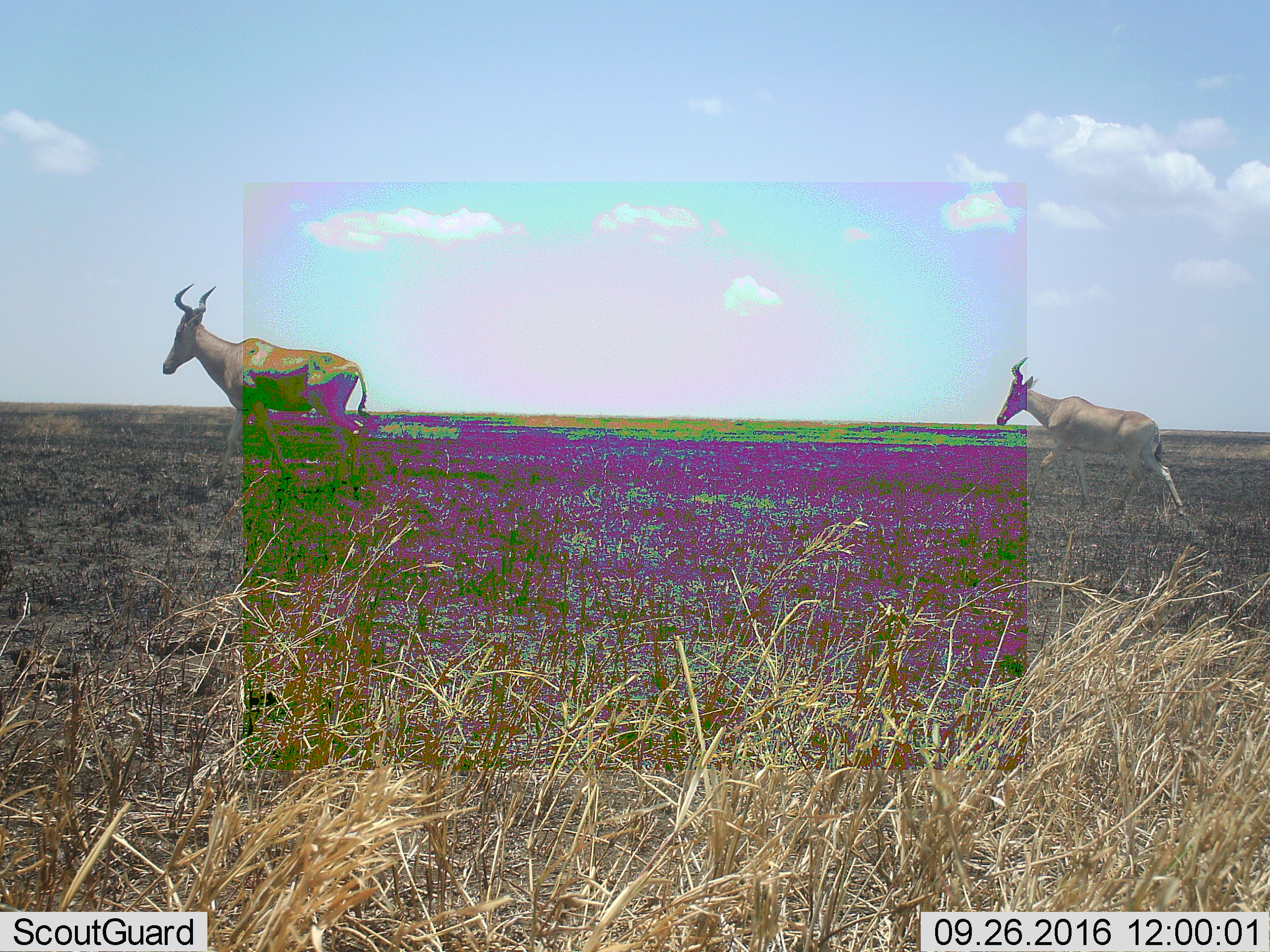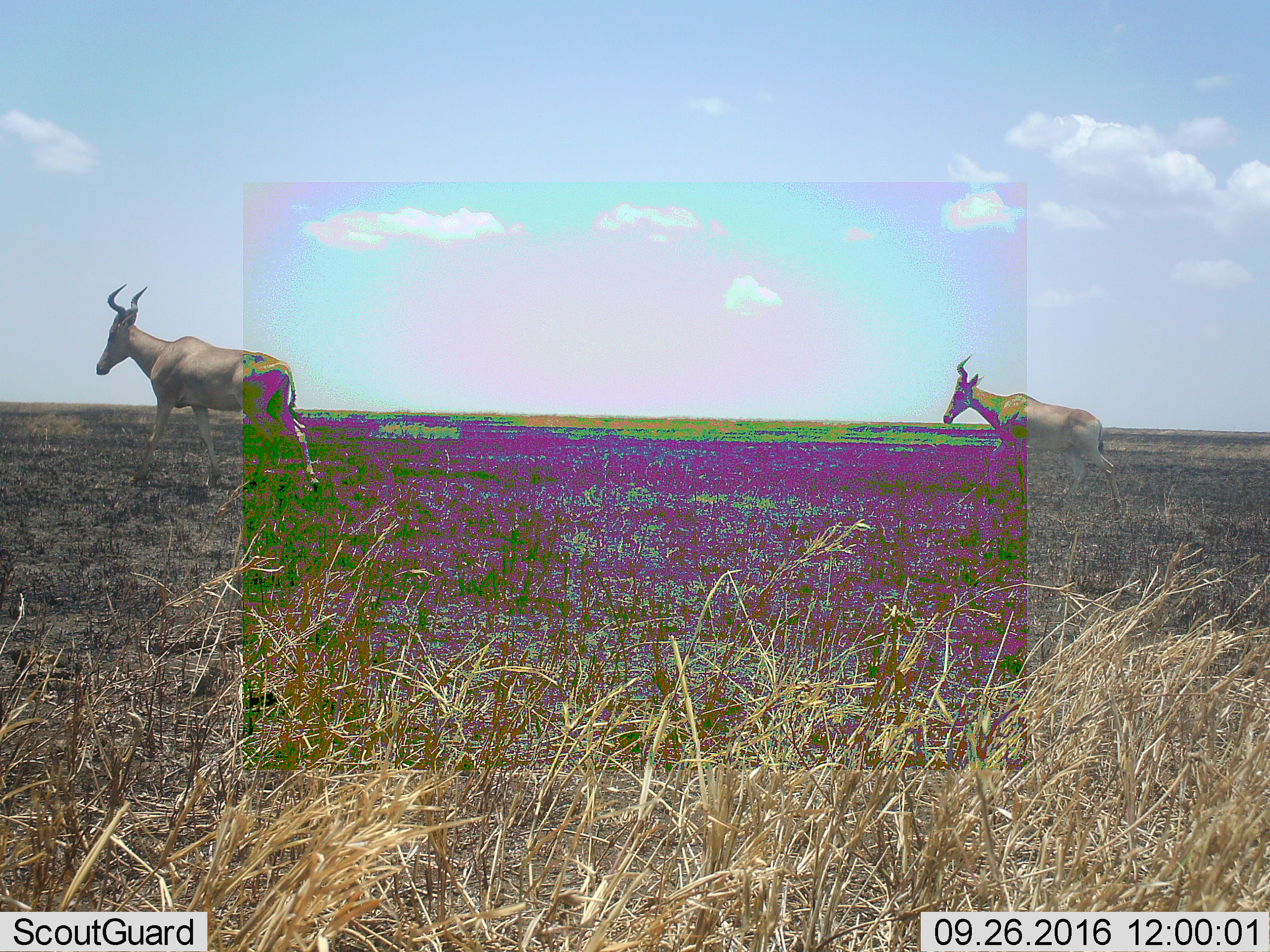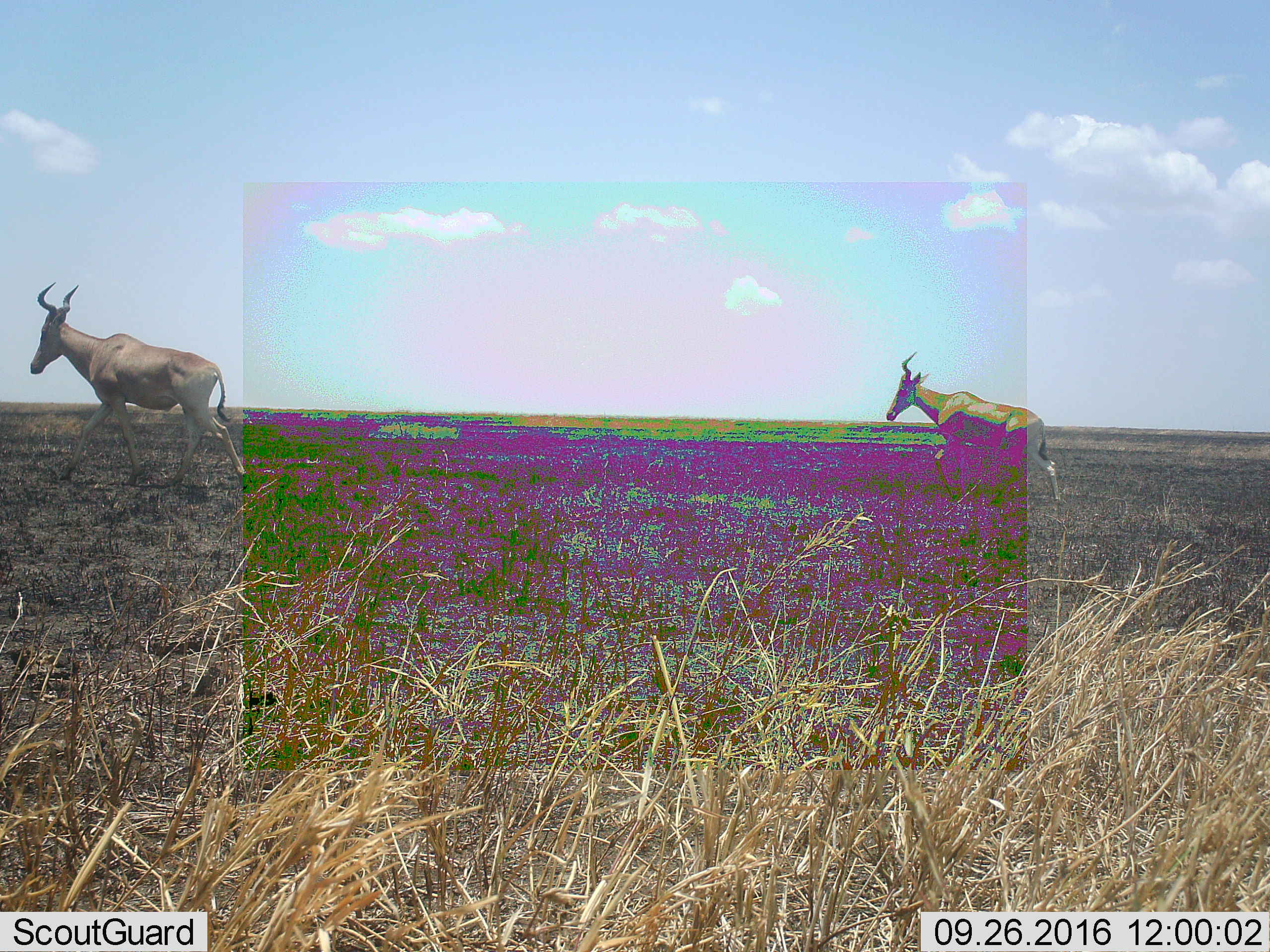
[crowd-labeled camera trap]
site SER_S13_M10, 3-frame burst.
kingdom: Animalia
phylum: Chordata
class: Mammalia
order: Artiodactyla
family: Bovidae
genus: Alcelaphus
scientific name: Alcelaphus buselaphus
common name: hartebeest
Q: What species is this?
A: Hartebeest (Alcelaphus buselaphus).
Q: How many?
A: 2.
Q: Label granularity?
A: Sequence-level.